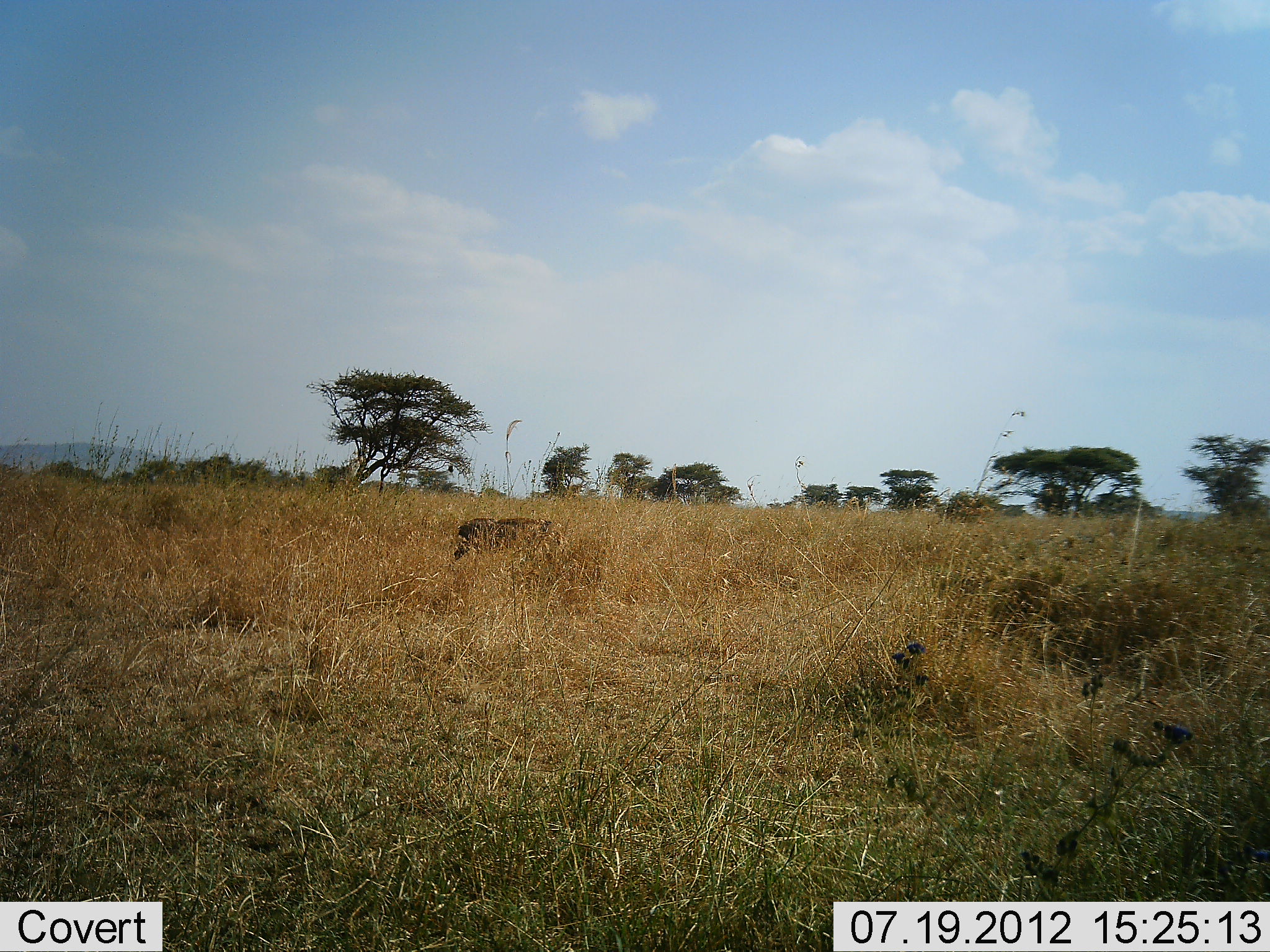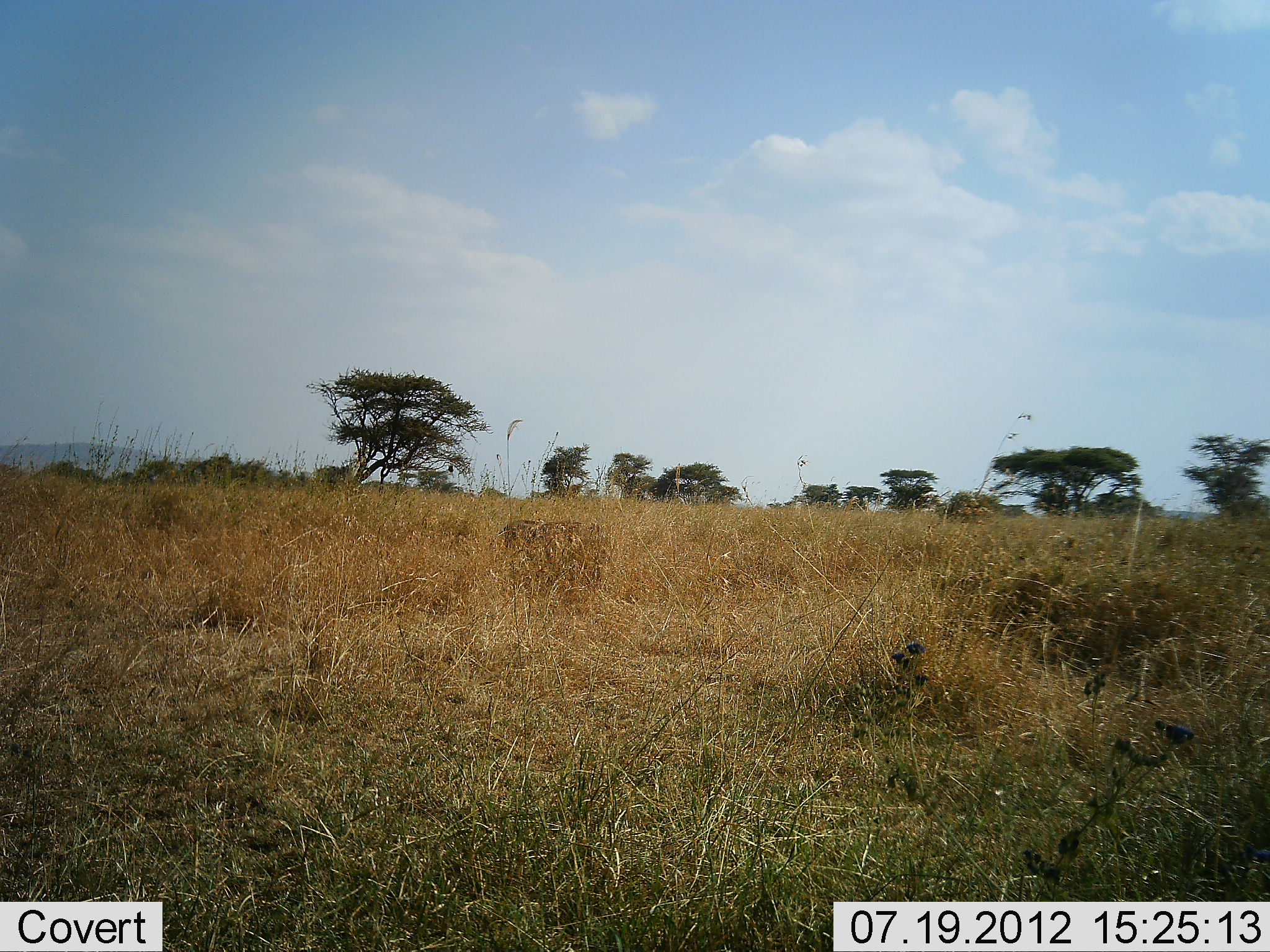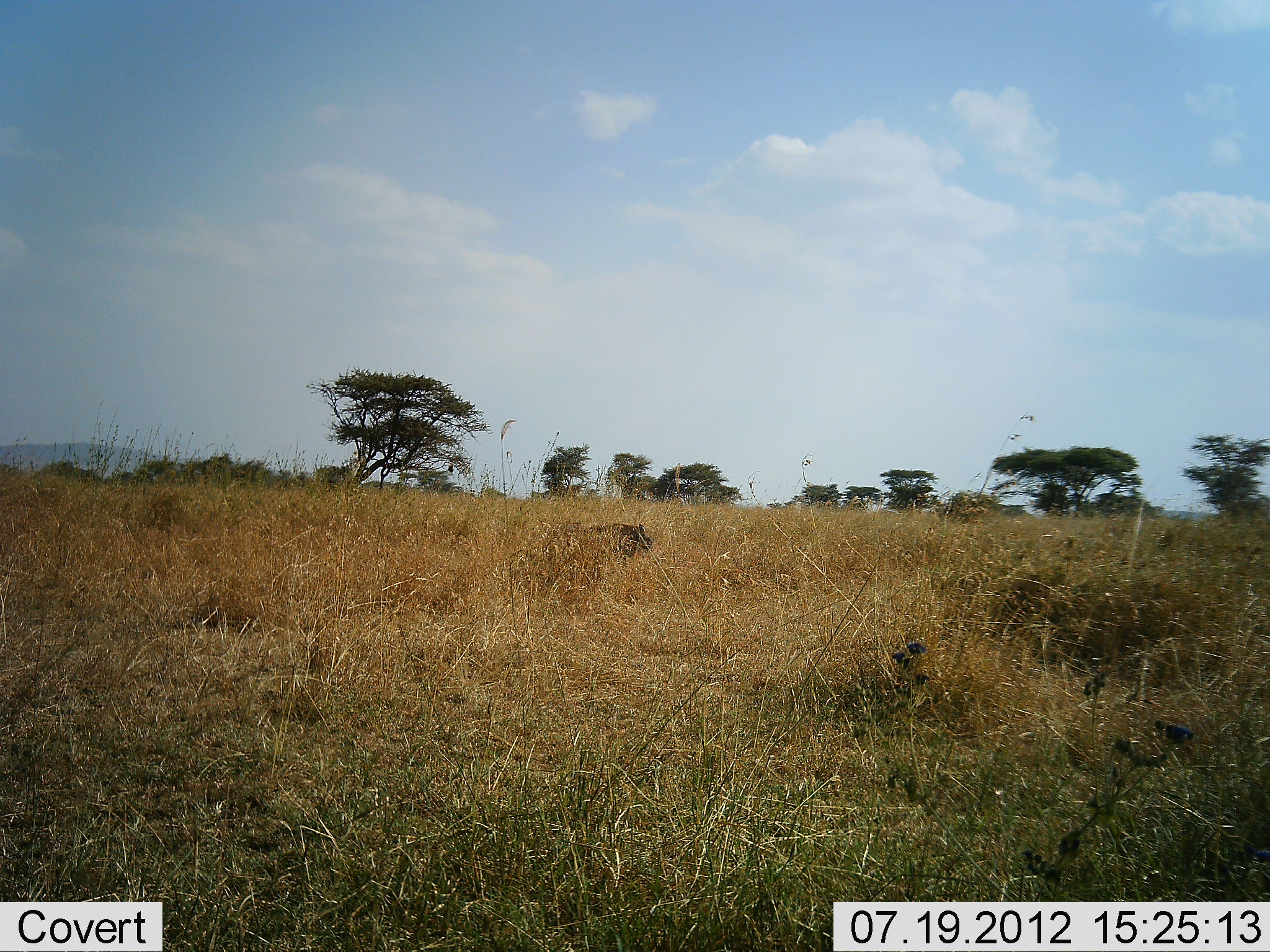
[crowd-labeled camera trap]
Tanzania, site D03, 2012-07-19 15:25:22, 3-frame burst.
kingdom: Animalia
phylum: Chordata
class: Mammalia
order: Artiodactyla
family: Suidae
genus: Phacochoerus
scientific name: Phacochoerus africanus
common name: warthog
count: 1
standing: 0%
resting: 0%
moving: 100%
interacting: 0%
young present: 0%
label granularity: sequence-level